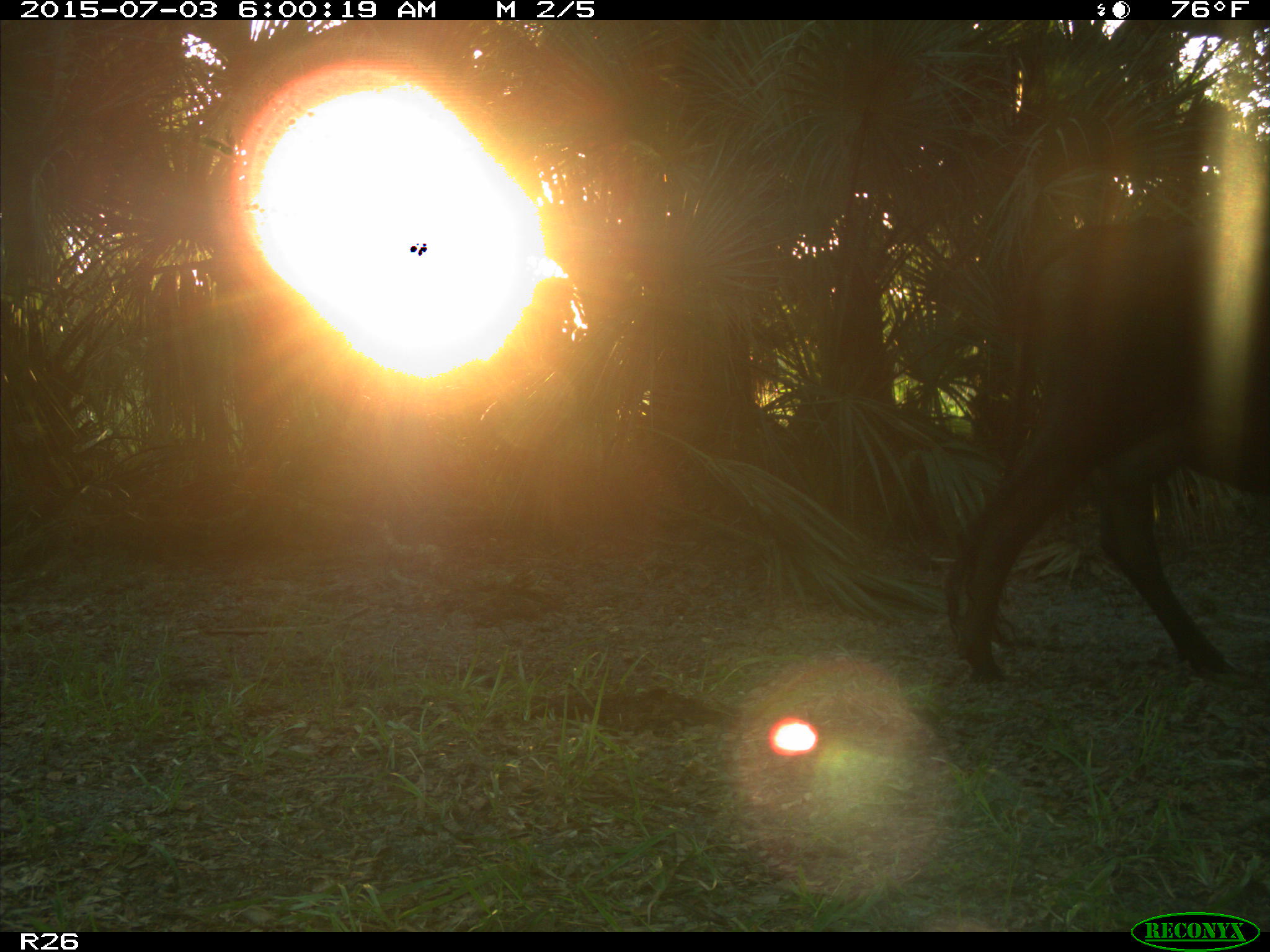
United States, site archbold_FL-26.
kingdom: Animalia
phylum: Chordata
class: Mammalia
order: Artiodactyla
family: Bovidae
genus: Bos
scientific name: Bos taurus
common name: domestic cow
Bos taurus (domestic cow).